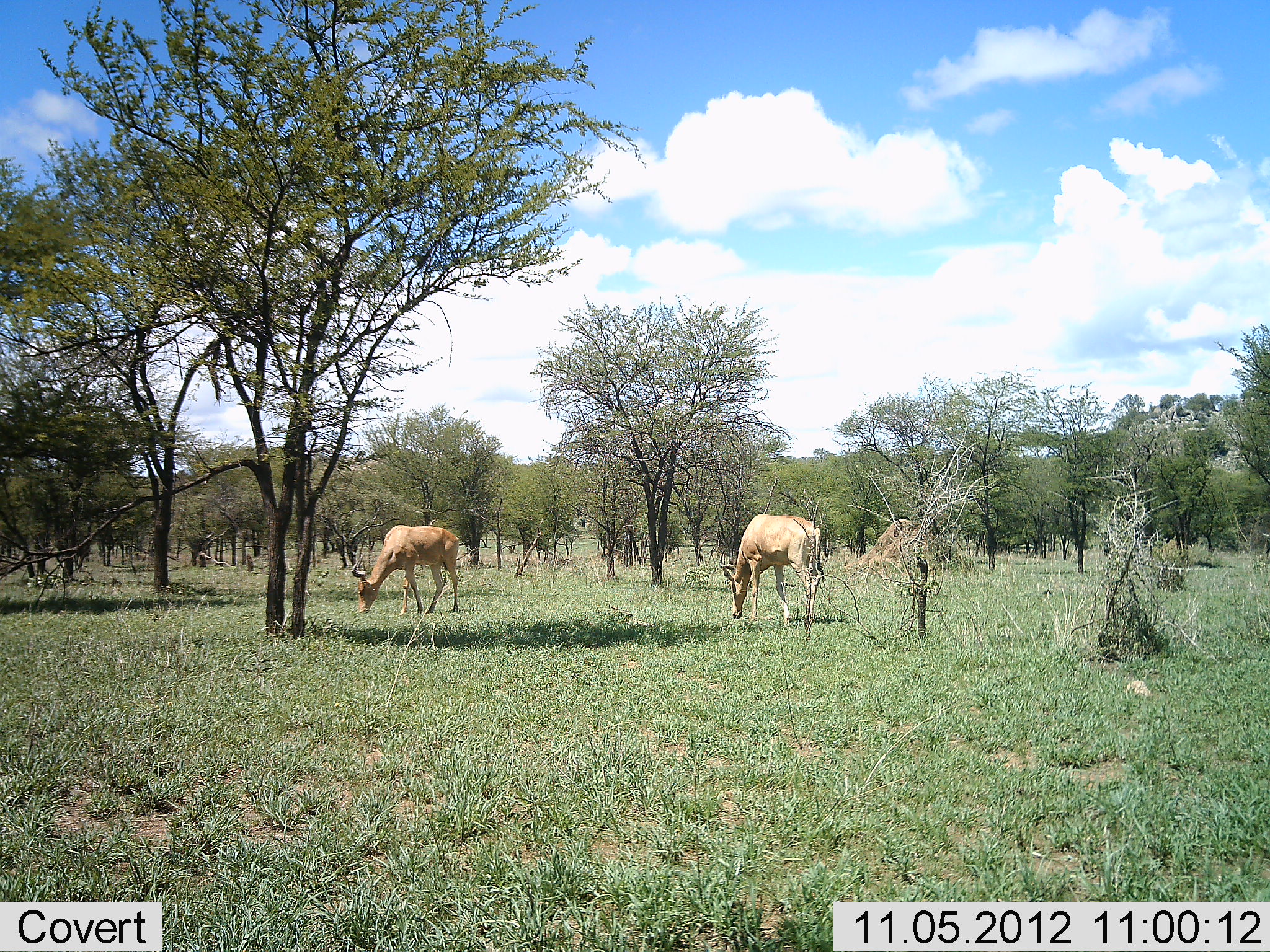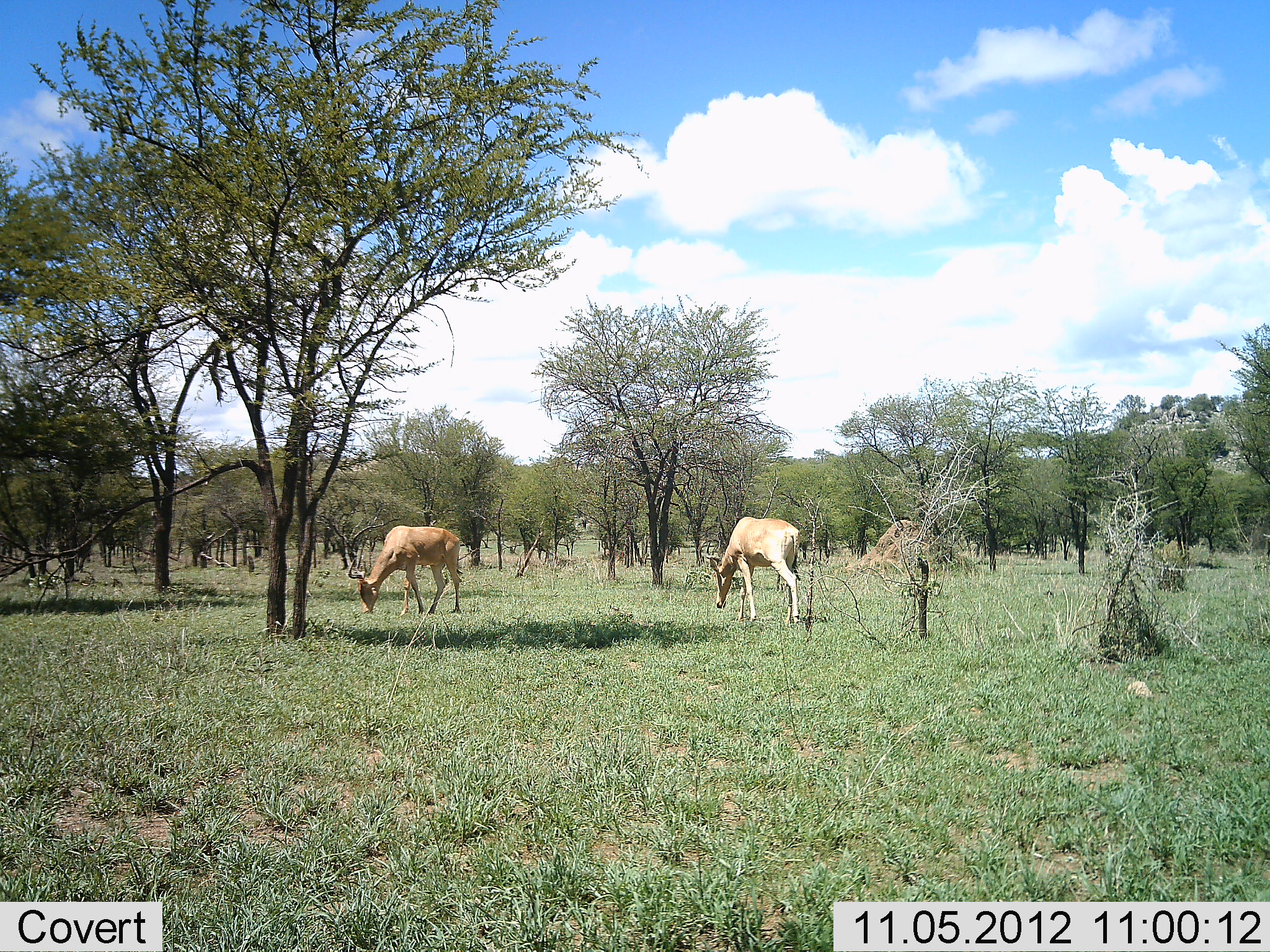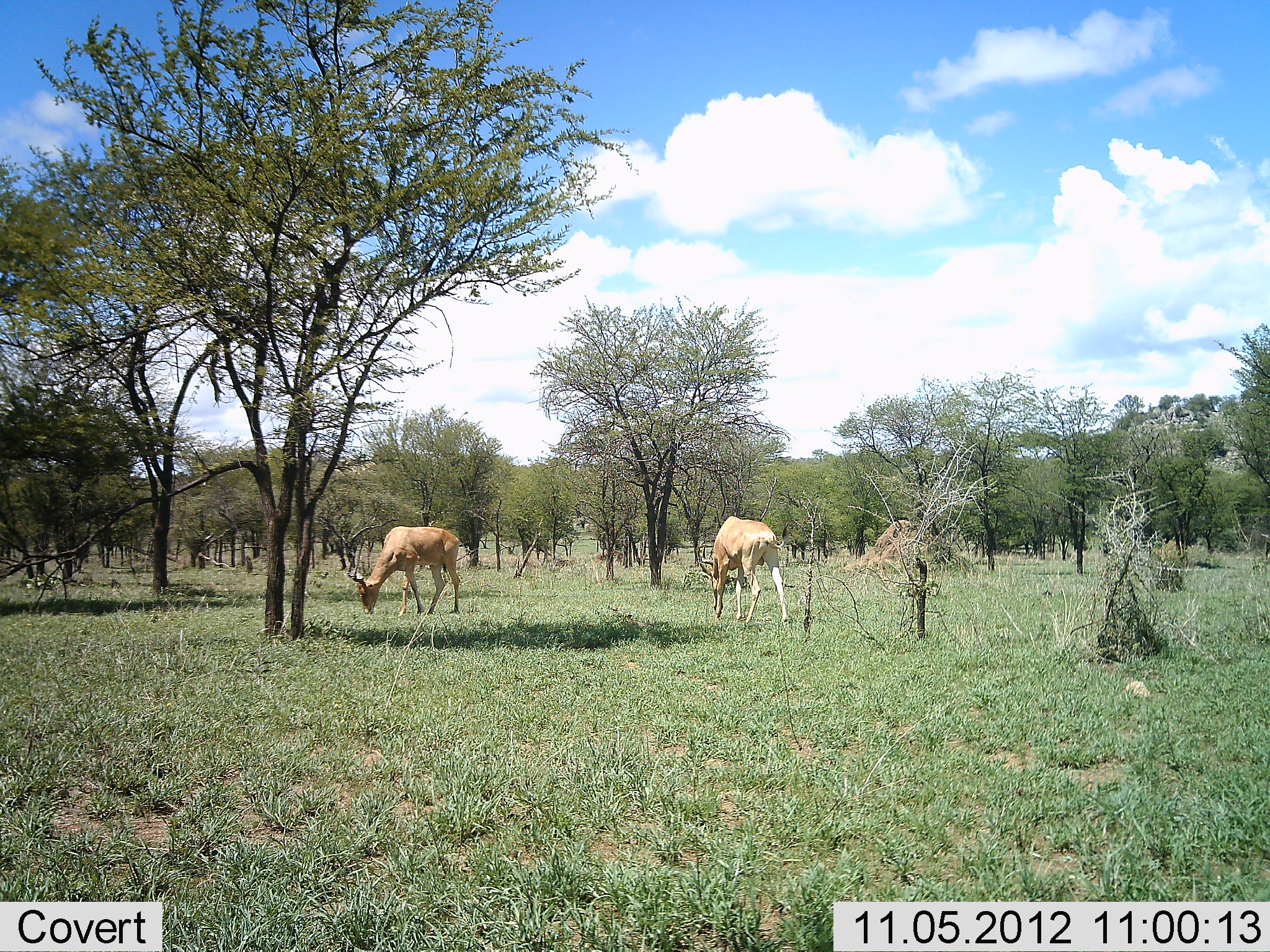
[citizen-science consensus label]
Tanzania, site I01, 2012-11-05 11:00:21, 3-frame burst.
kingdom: Animalia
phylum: Chordata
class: Mammalia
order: Artiodactyla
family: Bovidae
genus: Alcelaphus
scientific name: Alcelaphus buselaphus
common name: hartebeest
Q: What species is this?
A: Hartebeest (Alcelaphus buselaphus).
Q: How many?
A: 2.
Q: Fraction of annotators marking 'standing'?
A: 40%.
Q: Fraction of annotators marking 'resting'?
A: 0%.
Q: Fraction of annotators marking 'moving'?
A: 30%.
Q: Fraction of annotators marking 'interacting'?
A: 0%.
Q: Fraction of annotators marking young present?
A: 0%.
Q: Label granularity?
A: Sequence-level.